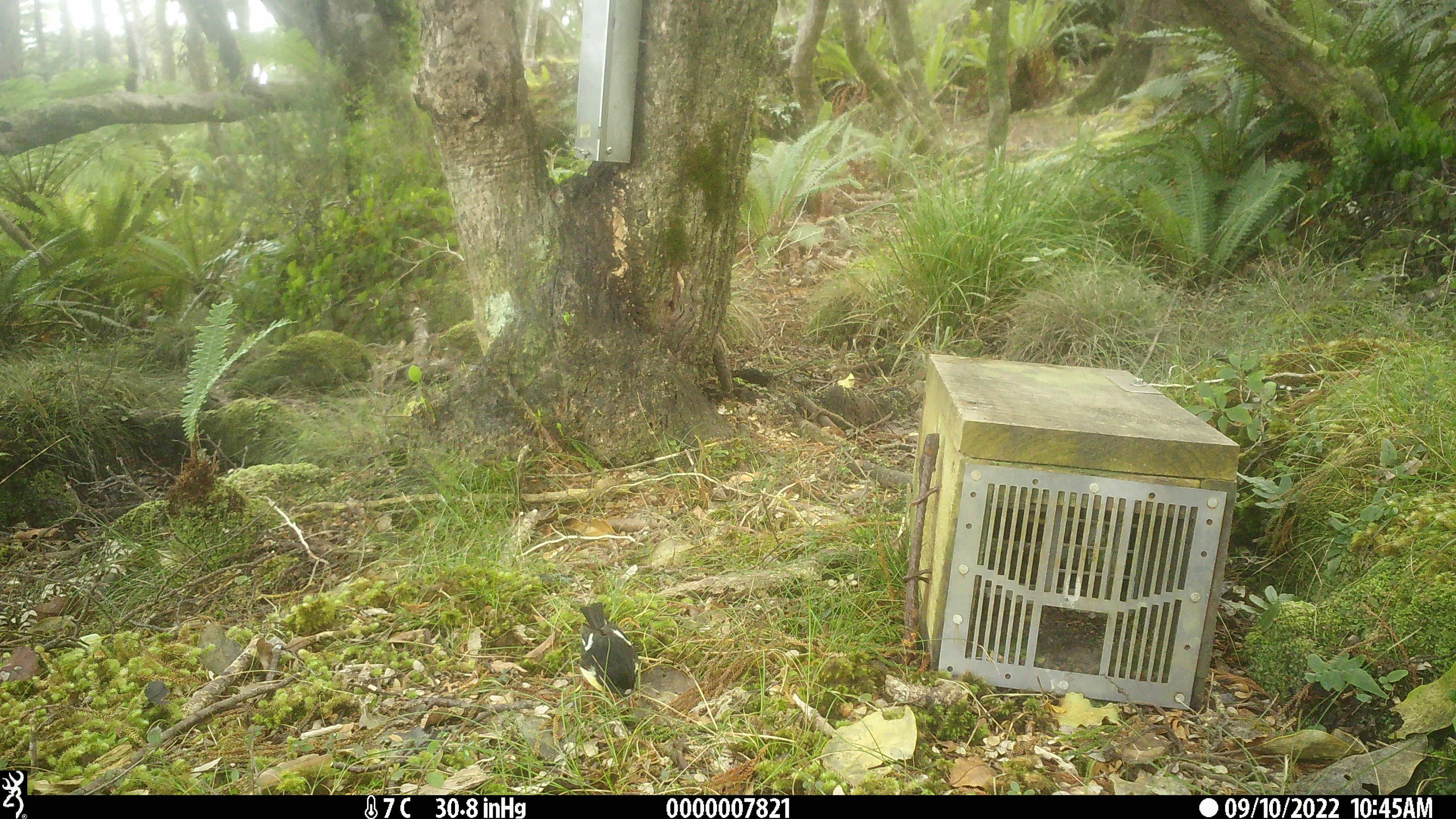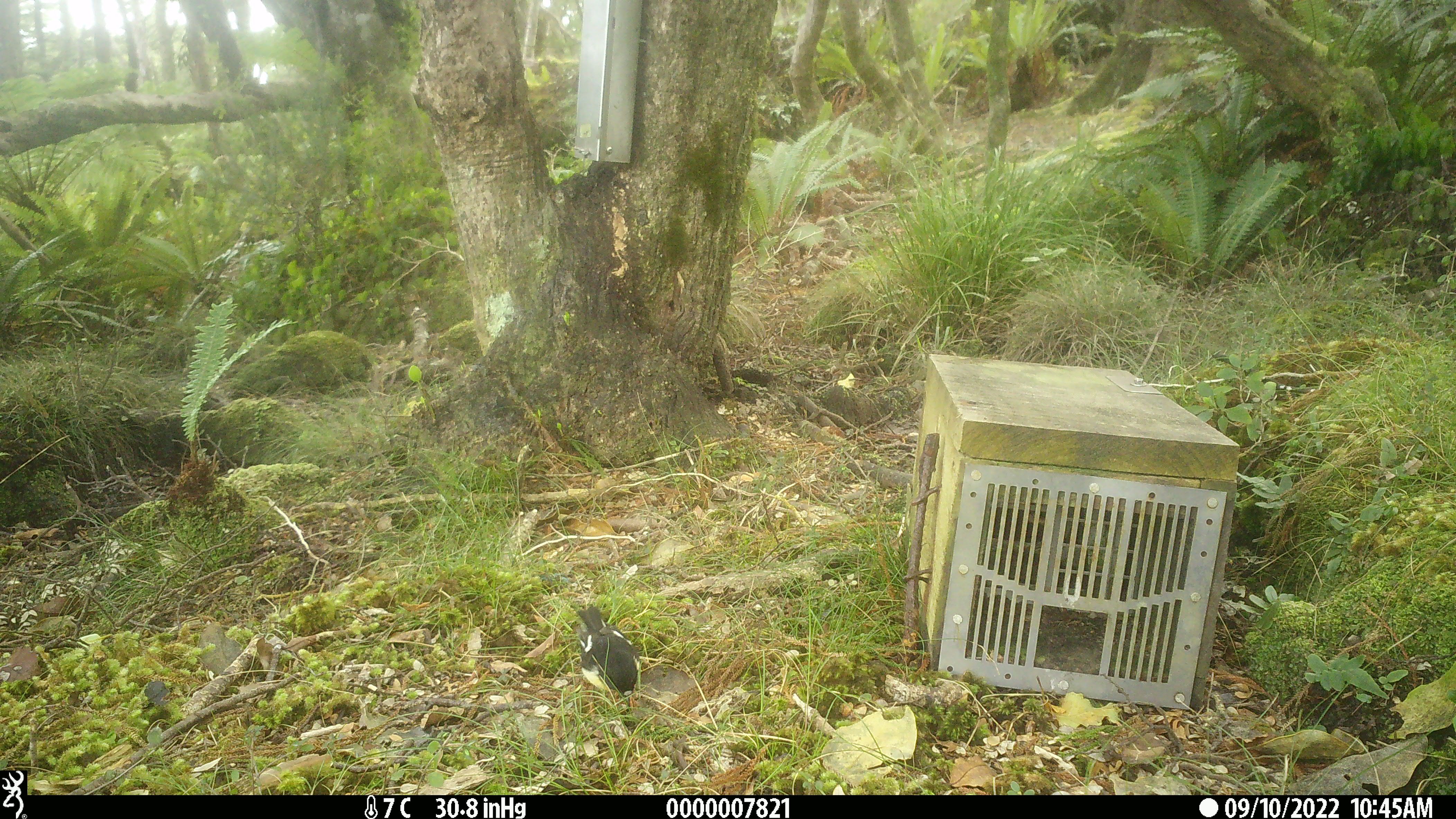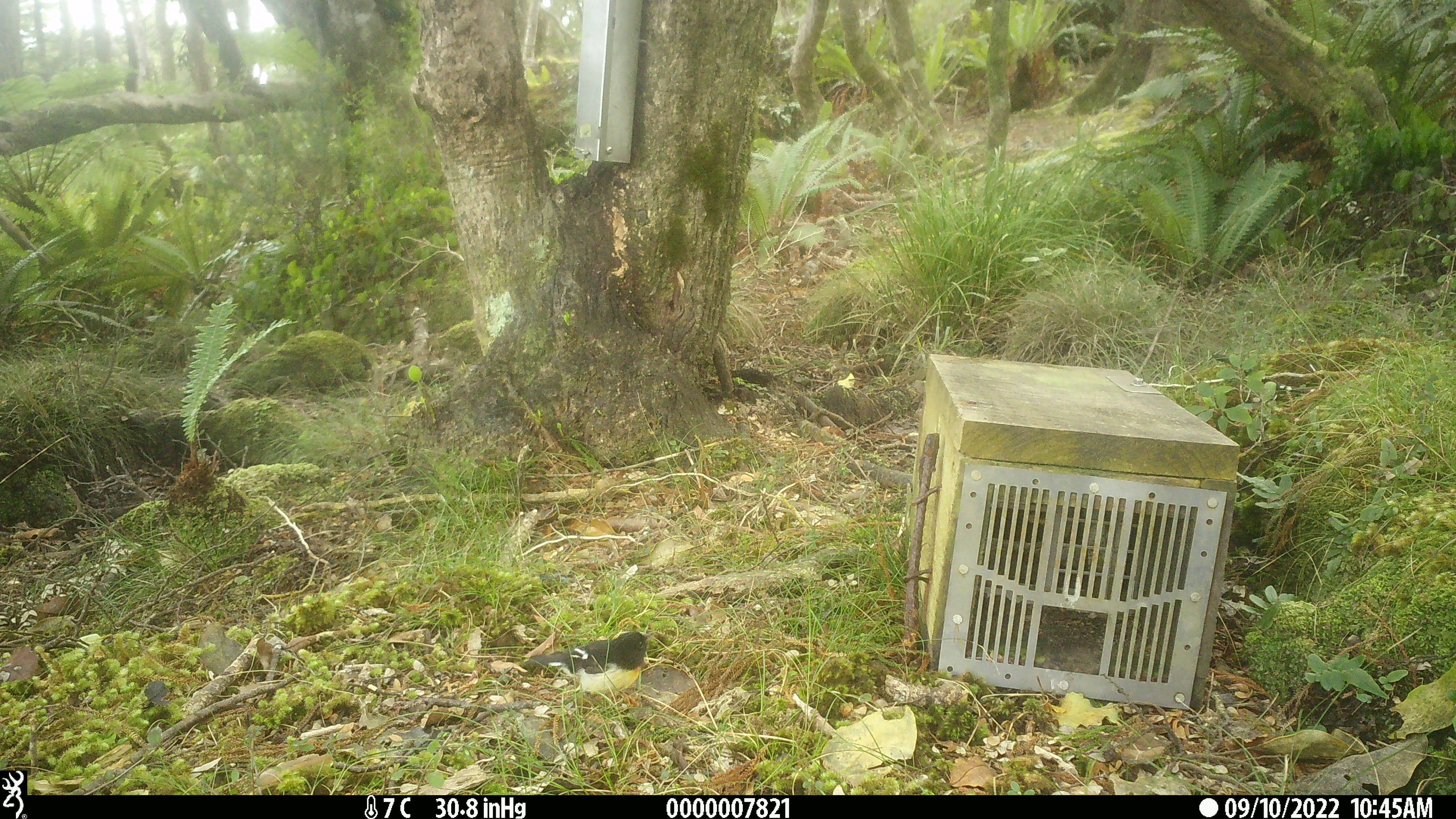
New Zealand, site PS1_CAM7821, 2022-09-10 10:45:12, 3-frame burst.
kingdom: Animalia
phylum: Chordata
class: Aves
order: Passeriformes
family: Petroicidae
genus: Petroica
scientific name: Petroica macrocephala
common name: tomtit